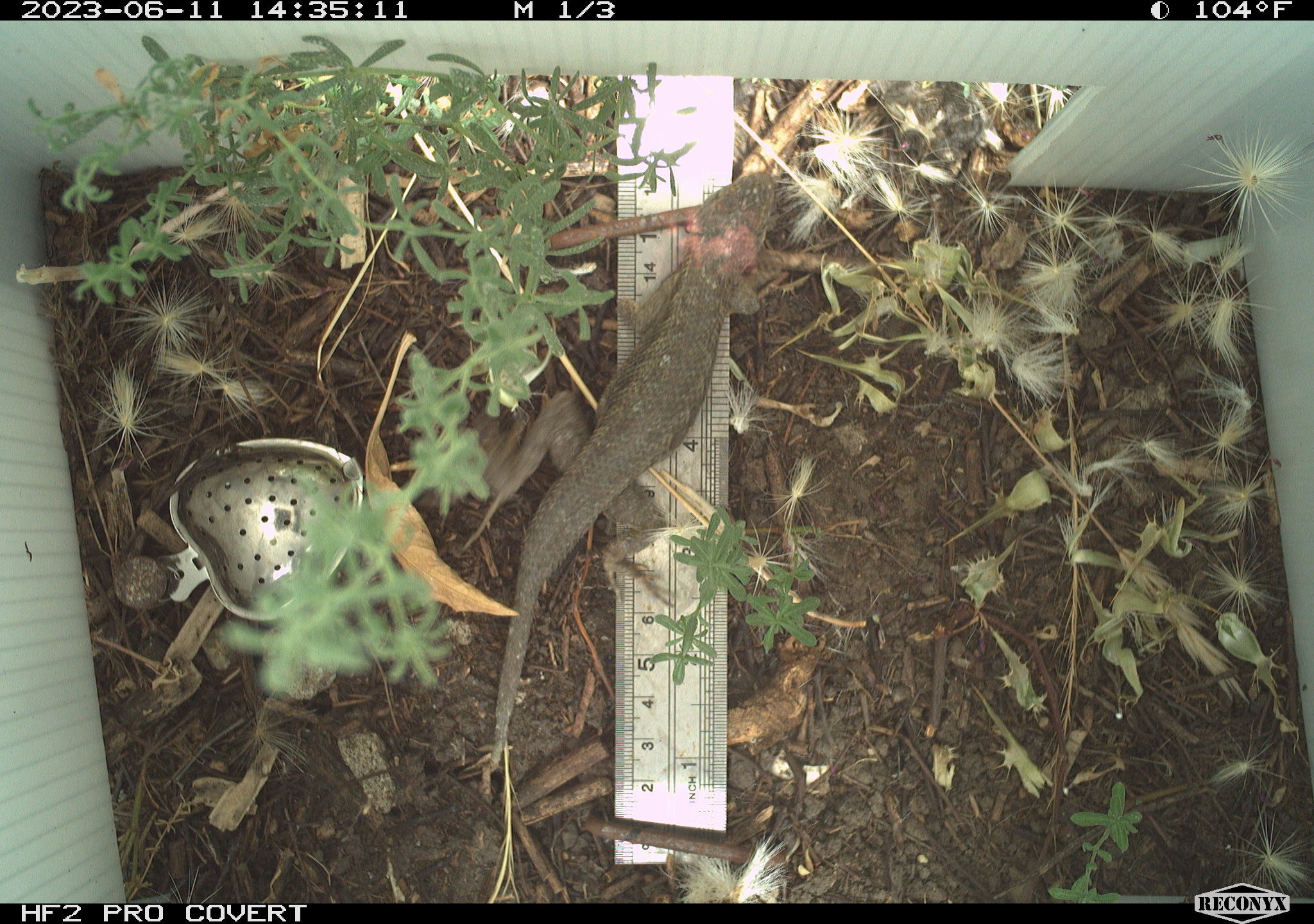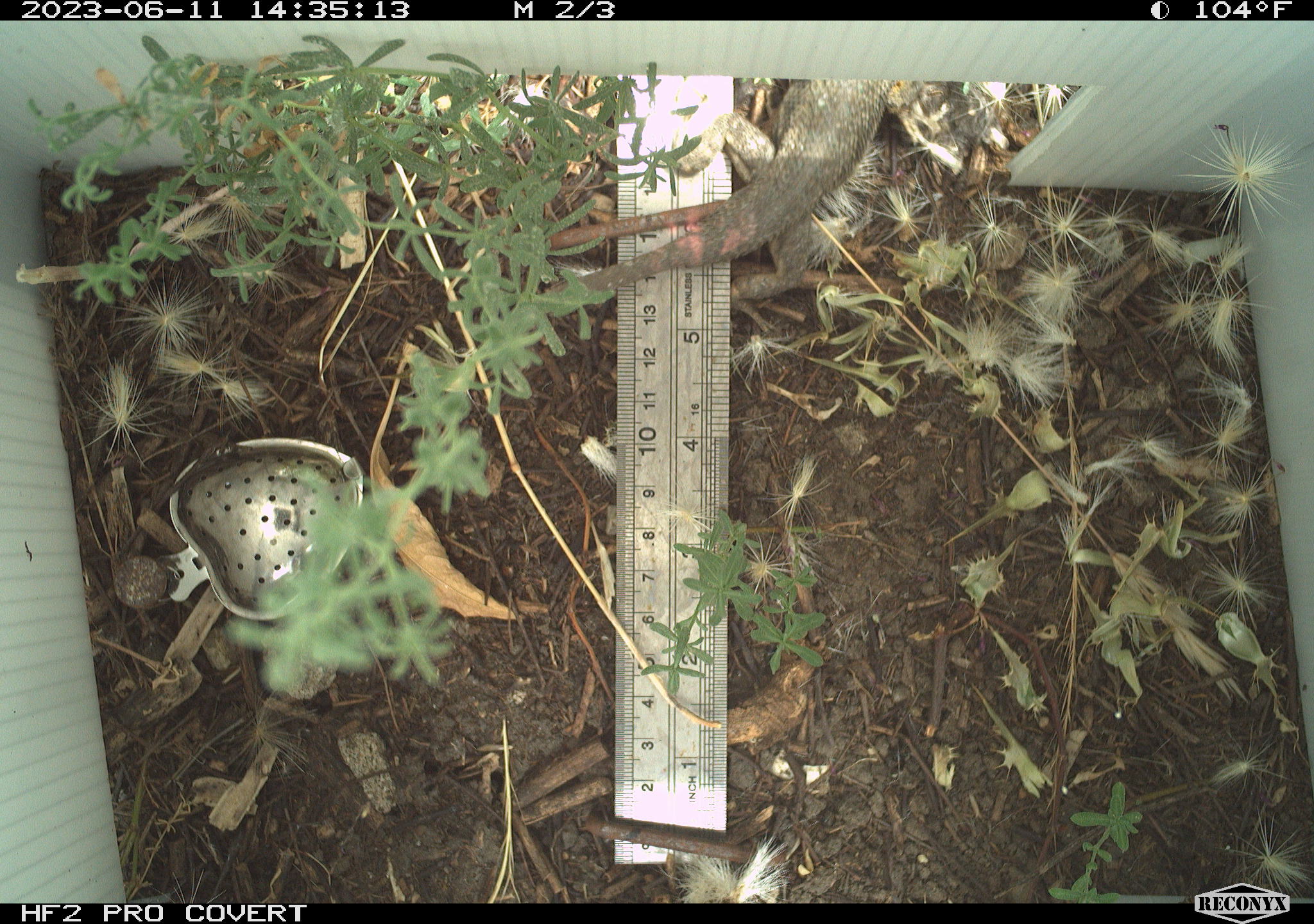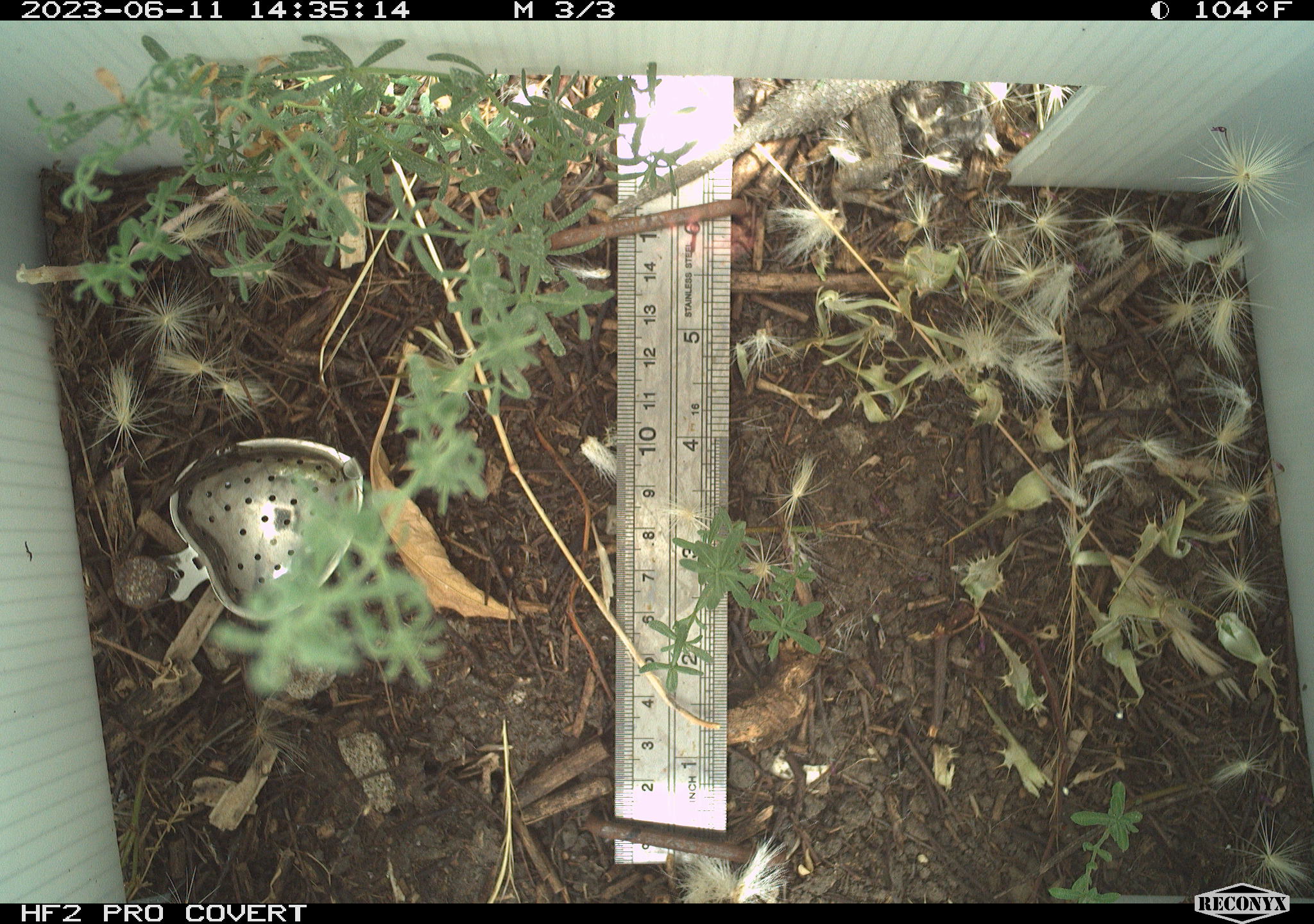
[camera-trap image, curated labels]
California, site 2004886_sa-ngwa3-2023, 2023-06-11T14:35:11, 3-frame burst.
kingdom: Animalia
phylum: Chordata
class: Reptilia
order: Squamata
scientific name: Squamata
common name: lizards and snakes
Lizards and snakes (Squamata).